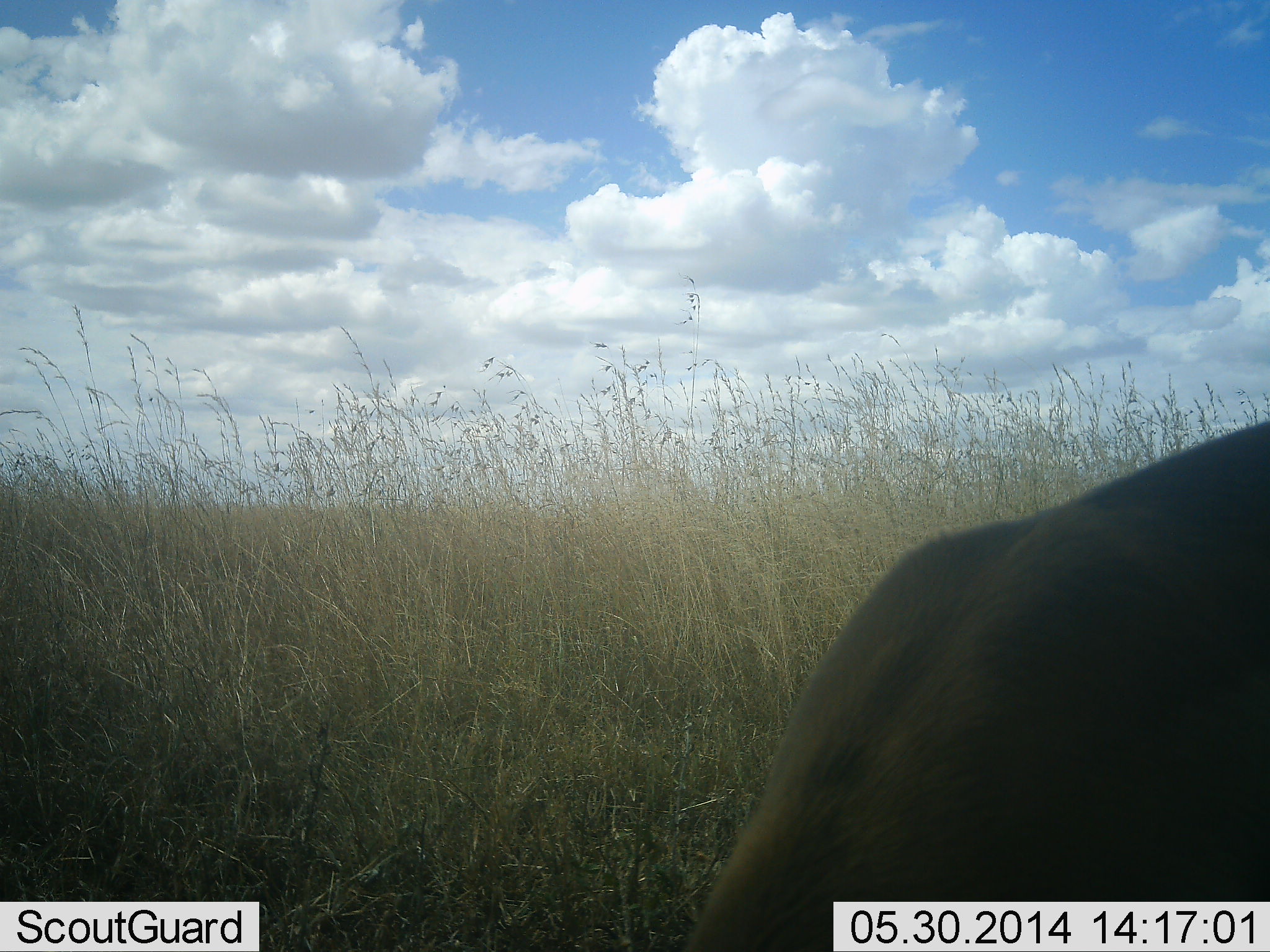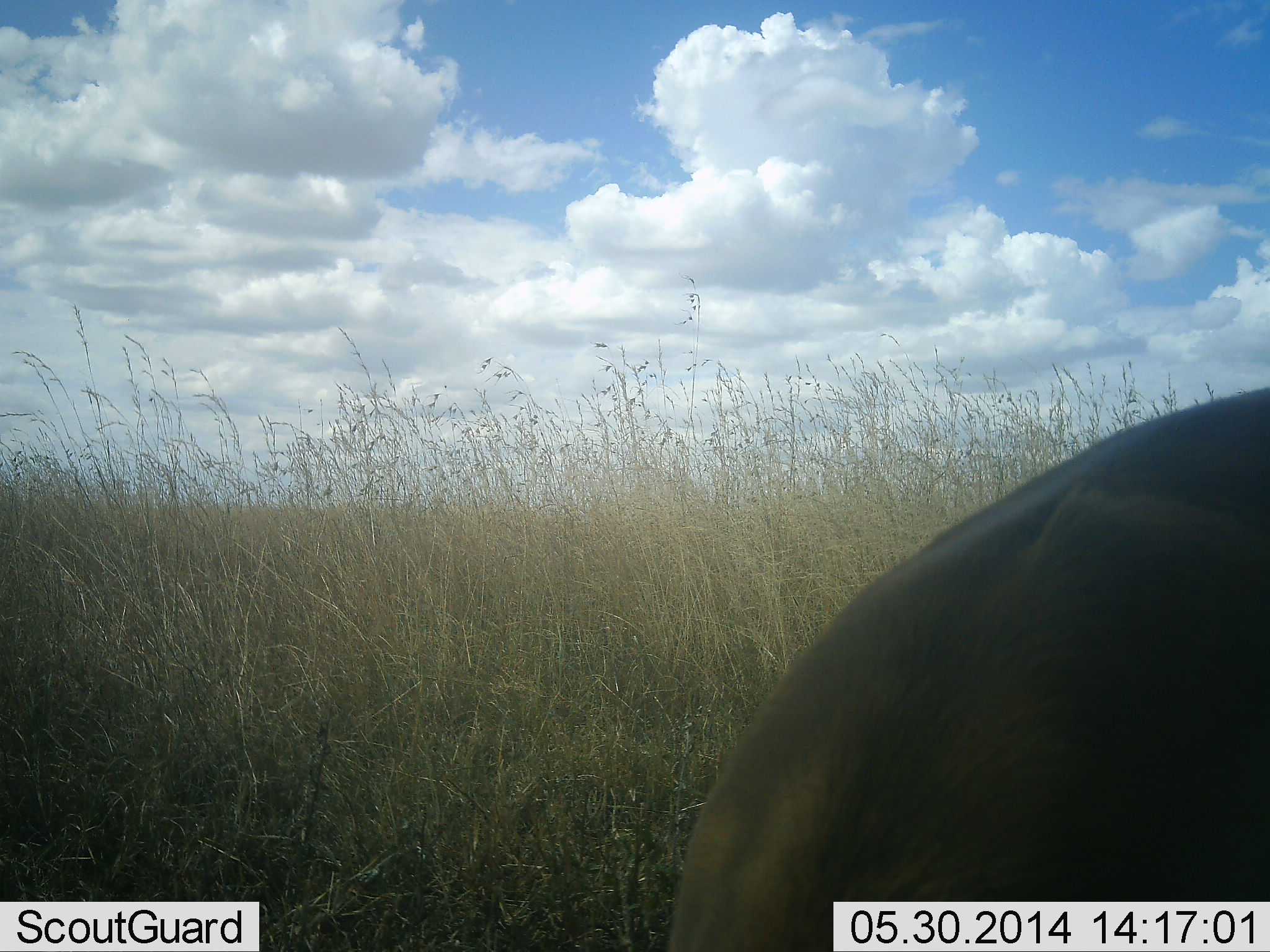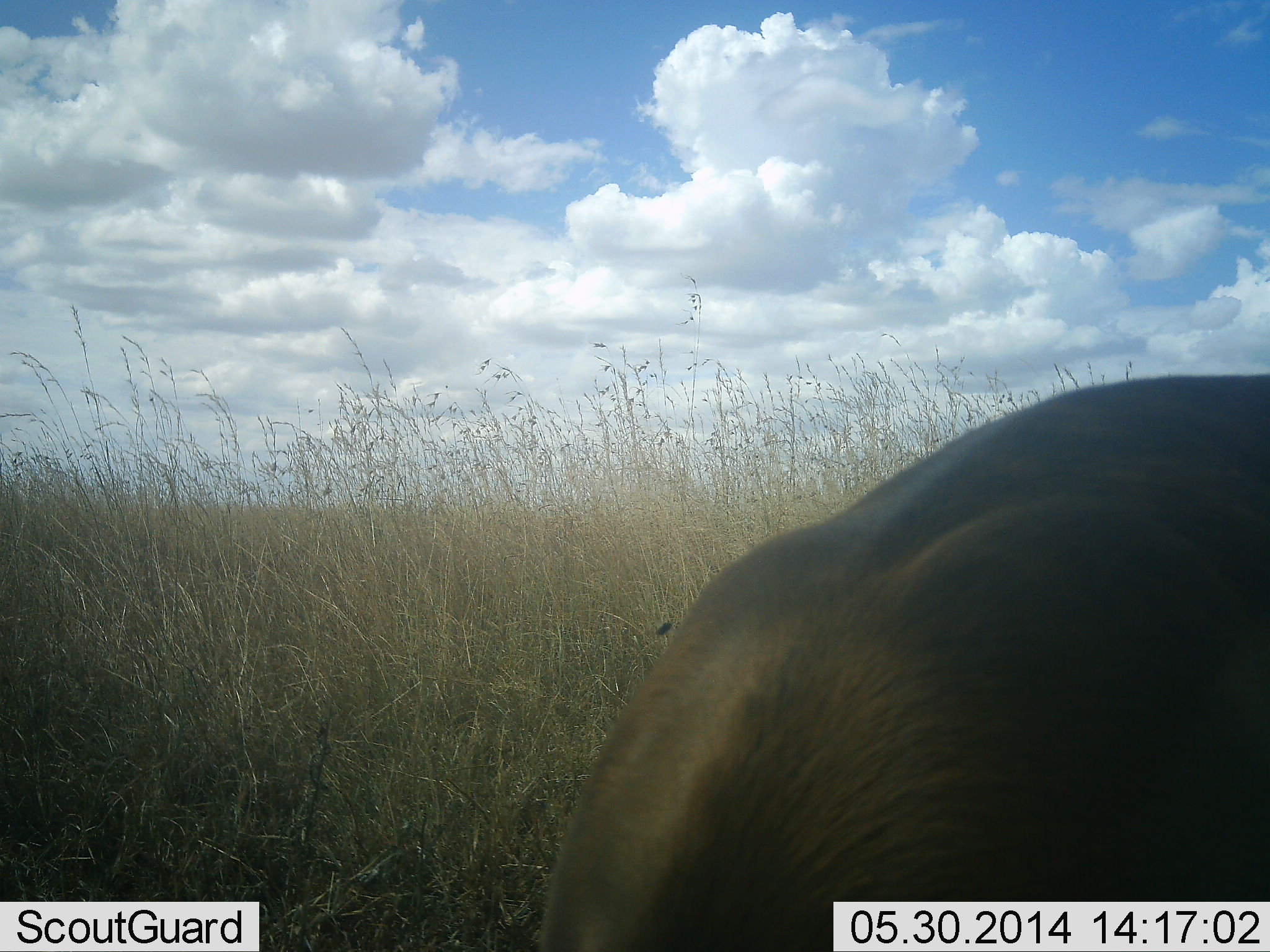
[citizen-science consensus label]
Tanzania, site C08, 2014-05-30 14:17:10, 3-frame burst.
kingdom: Animalia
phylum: Chordata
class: Mammalia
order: Artiodactyla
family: Bovidae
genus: Eudorcas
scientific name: Eudorcas thomsonii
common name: thomson's gazelle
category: gazellethomsons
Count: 1.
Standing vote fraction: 40%.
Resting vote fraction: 0%.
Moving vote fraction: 0%.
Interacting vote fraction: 0%.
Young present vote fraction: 0%.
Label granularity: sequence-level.